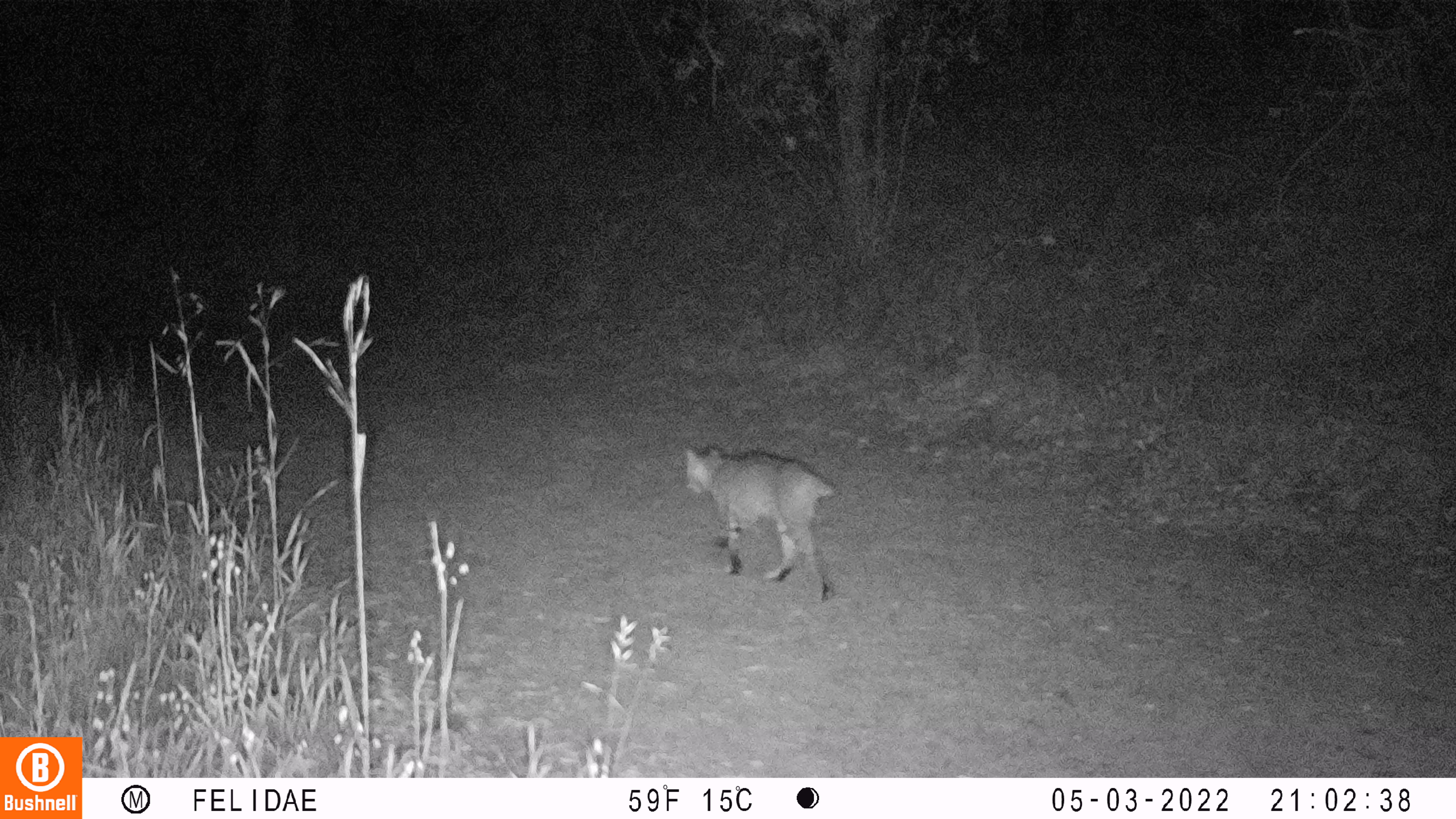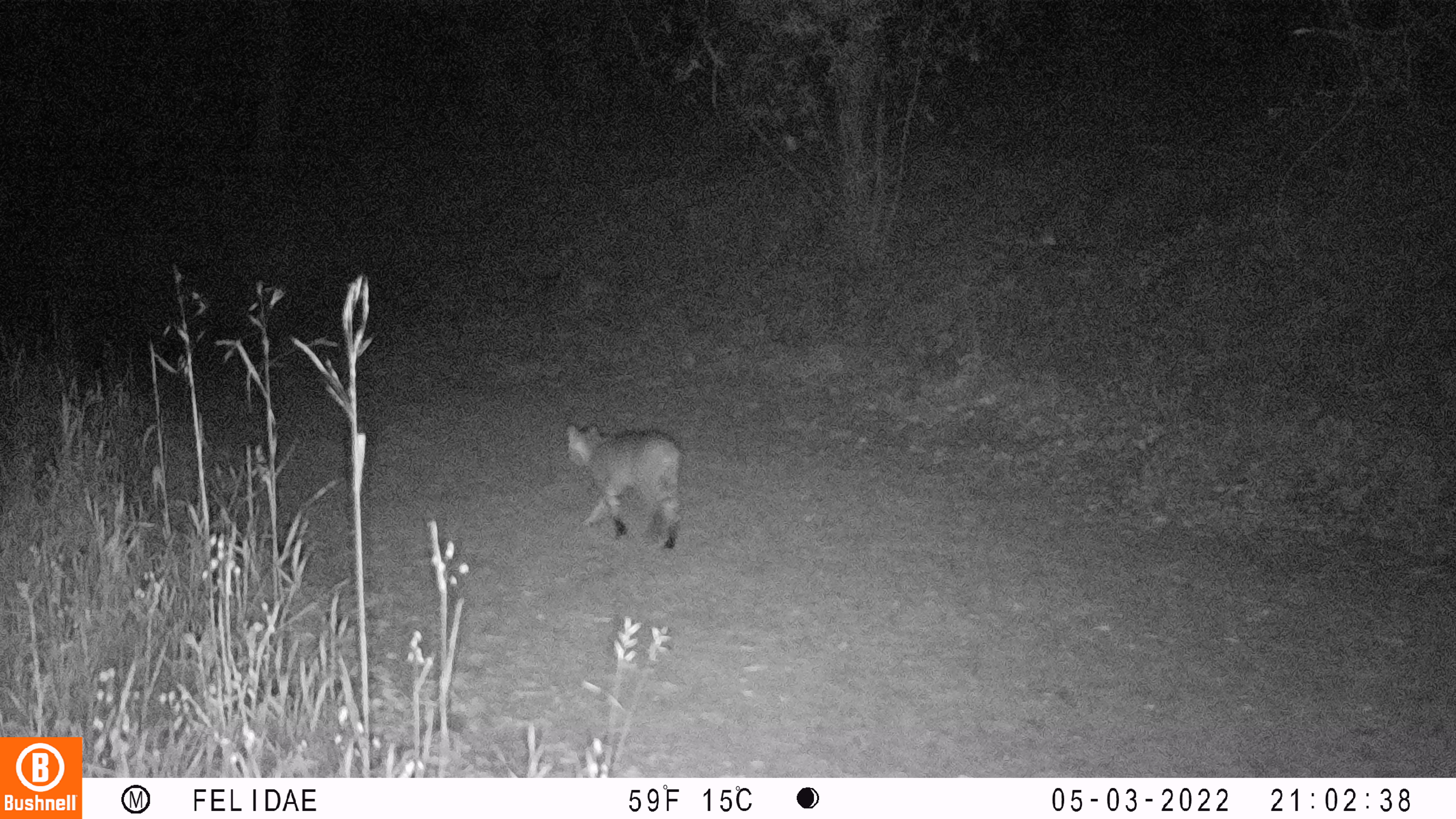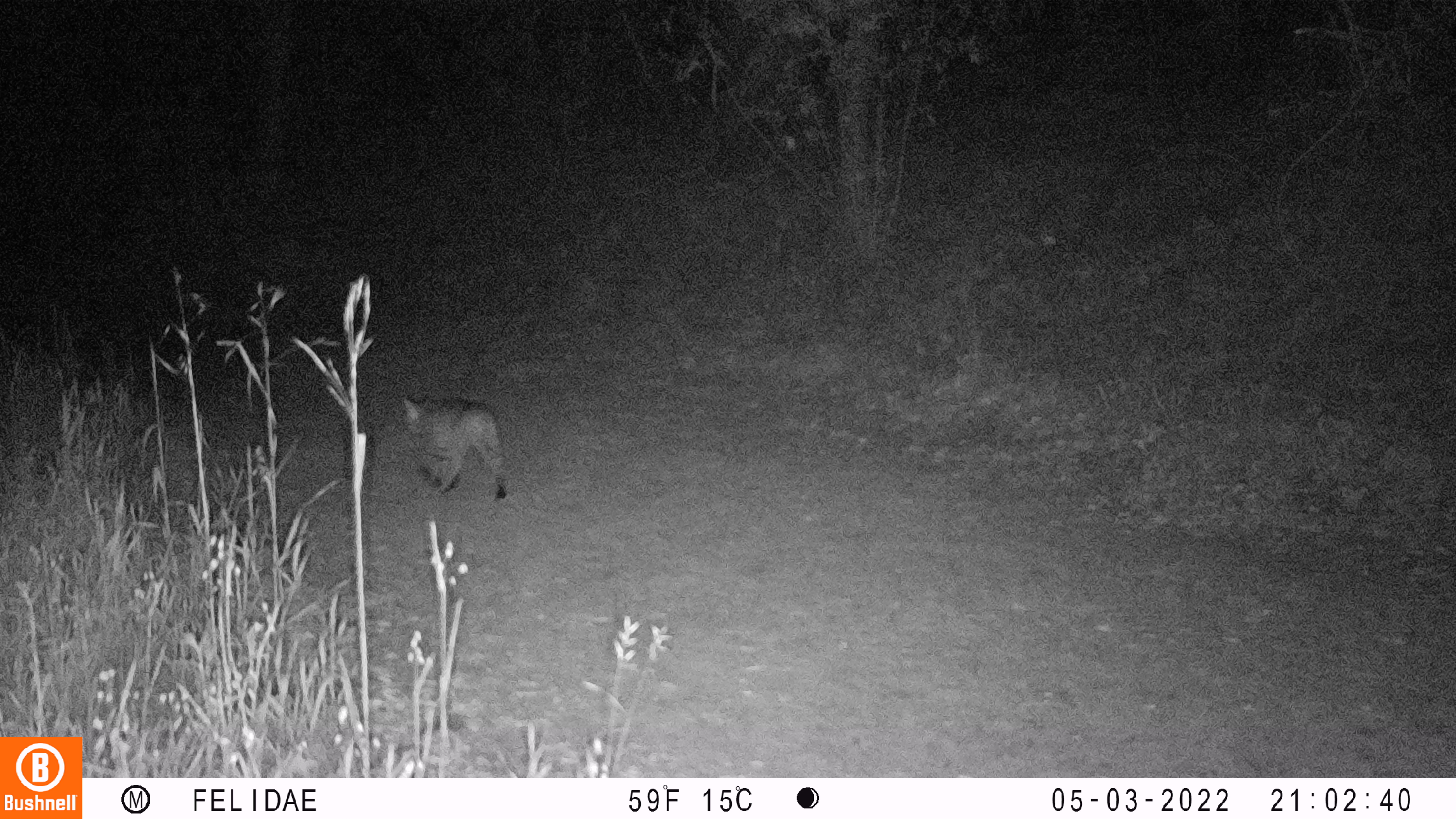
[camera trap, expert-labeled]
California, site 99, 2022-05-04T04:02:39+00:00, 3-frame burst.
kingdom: Animalia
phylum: Chordata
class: Mammalia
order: Carnivora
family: Felidae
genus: Lynx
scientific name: Lynx rufus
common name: bobcat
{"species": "bobcat (Lynx rufus)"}